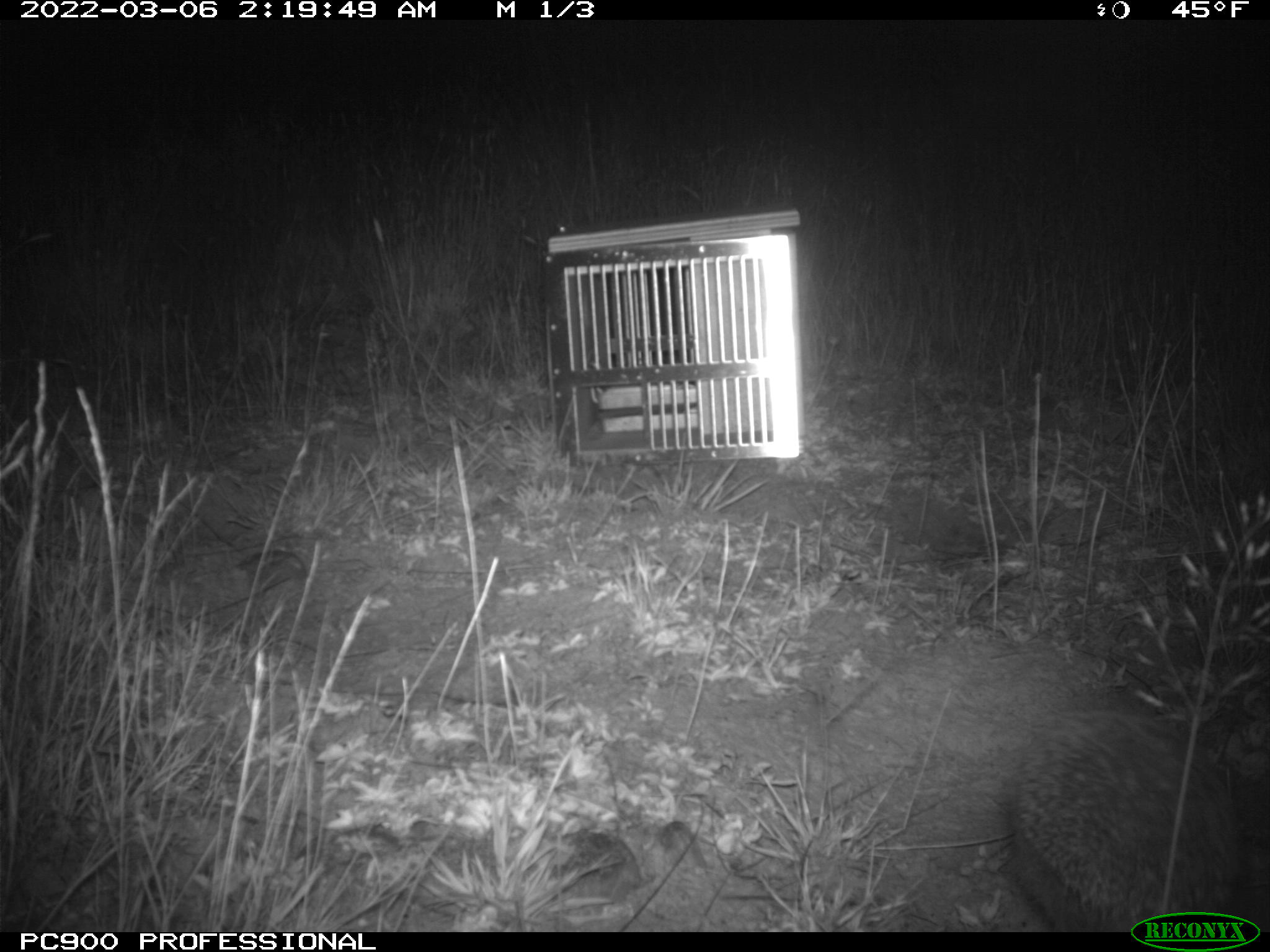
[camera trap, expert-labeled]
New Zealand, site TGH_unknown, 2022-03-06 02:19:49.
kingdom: Animalia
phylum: Chordata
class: Mammalia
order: Eulipotyphla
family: Erinaceidae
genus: Erinaceus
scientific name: Erinaceus europaeus europaeus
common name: european hedgehog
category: hedgehog